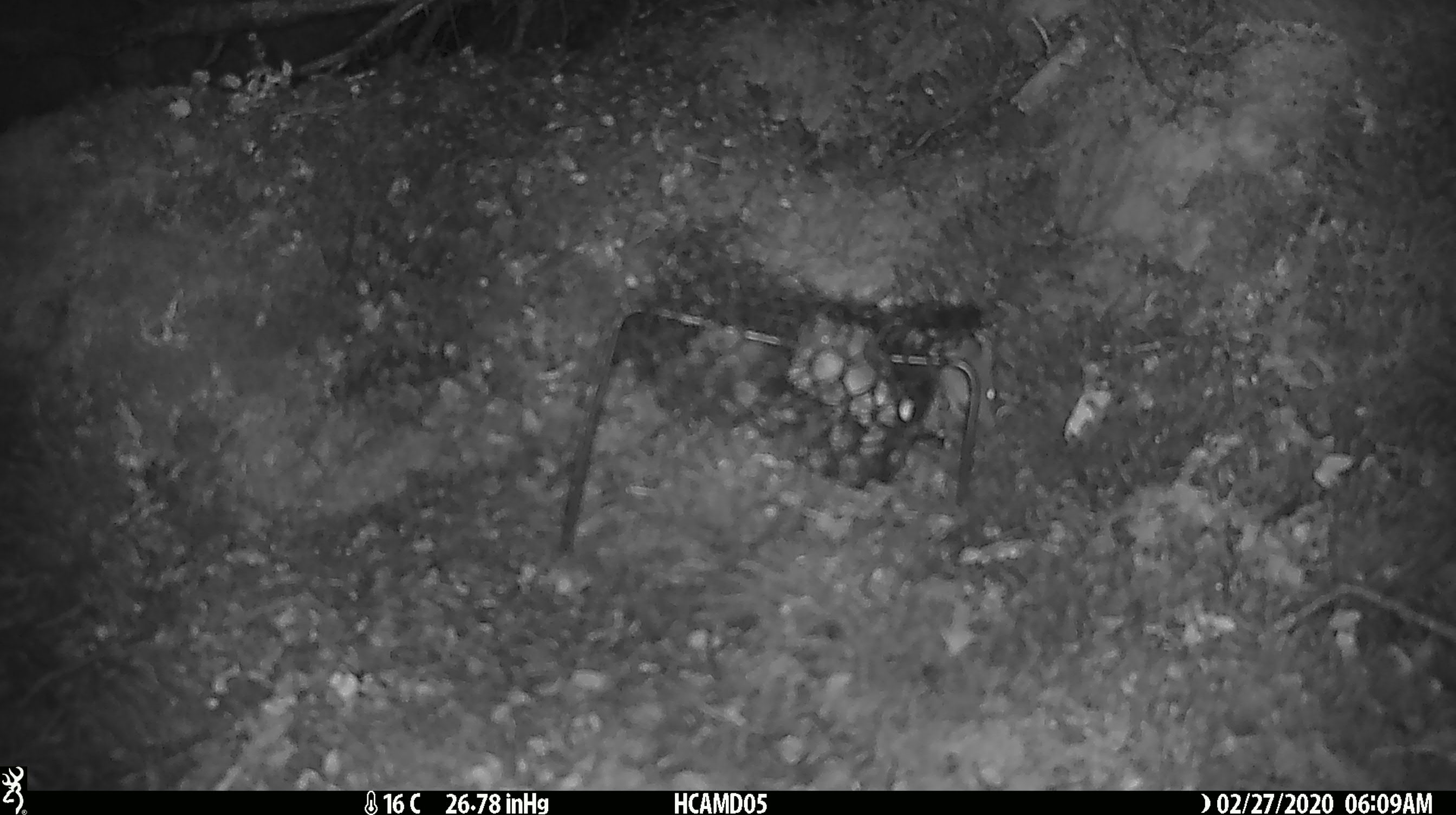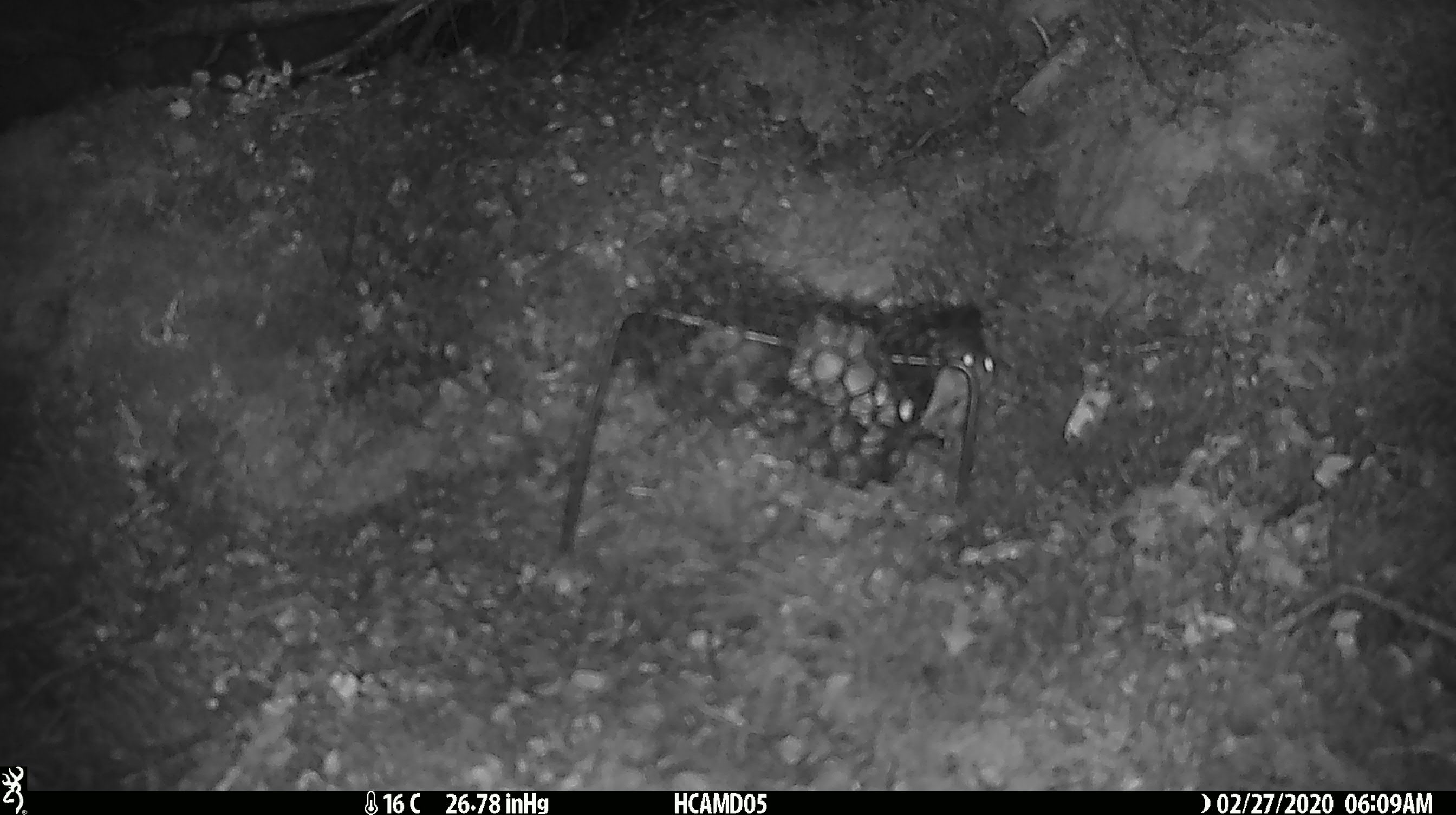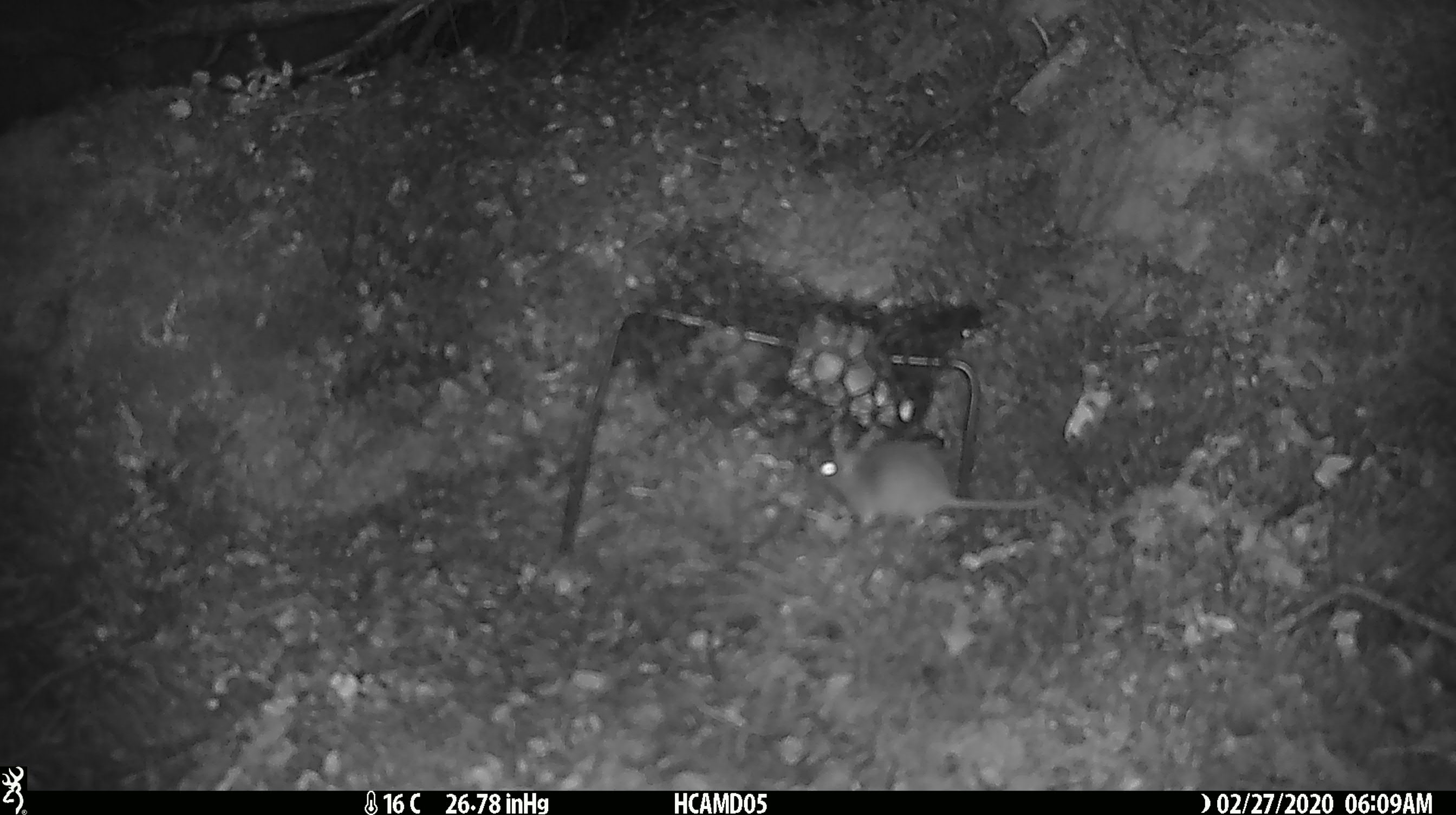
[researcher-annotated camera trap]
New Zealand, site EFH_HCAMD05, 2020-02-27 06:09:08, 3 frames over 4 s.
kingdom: Animalia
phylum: Chordata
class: Mammalia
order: Rodentia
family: Muridae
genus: Mus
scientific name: Mus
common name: mouse